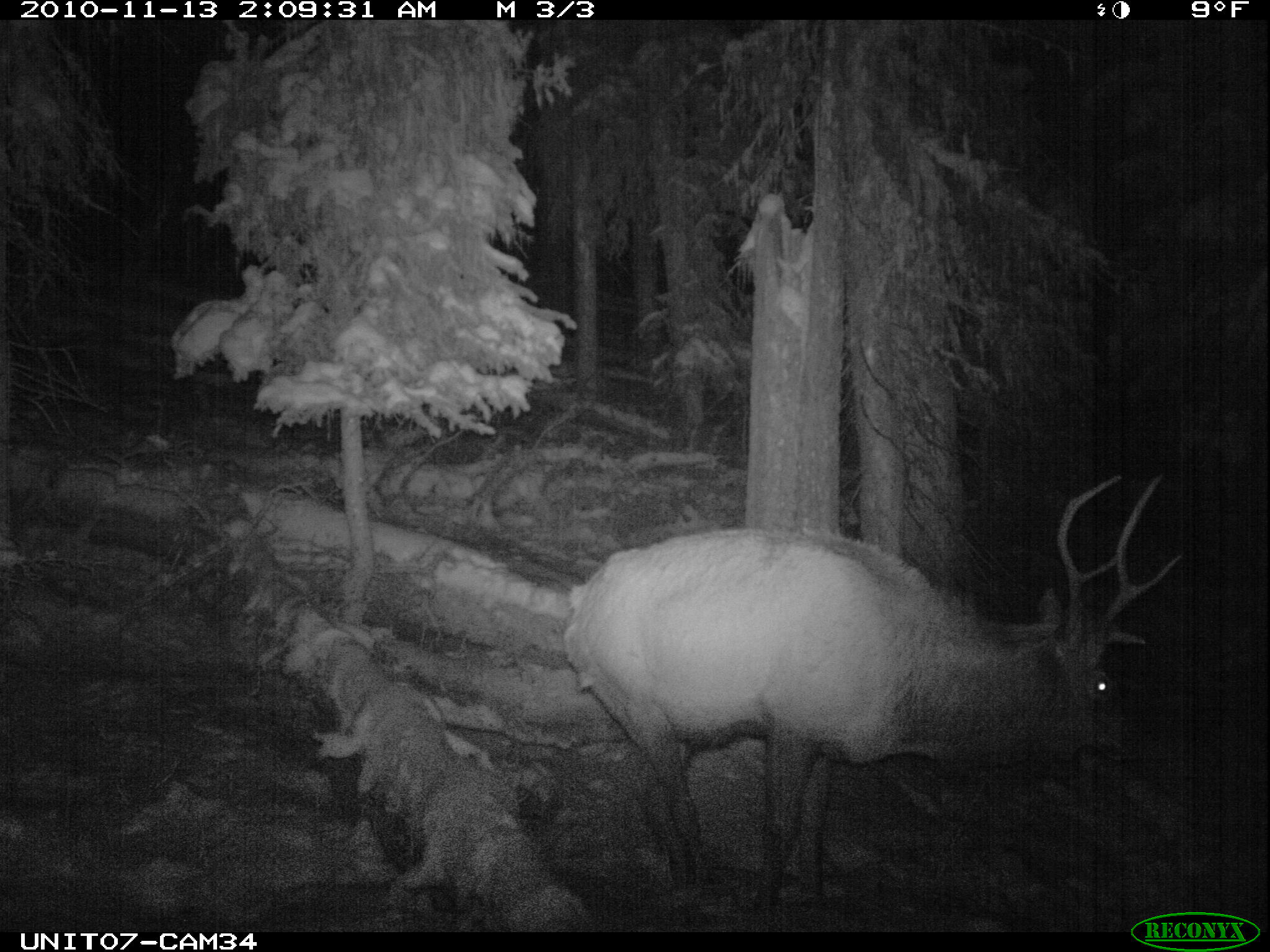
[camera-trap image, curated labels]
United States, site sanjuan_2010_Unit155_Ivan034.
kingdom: Animalia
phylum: Chordata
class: Mammalia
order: Artiodactyla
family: Cervidae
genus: Cervus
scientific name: Cervus elaphus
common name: red deer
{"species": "Cervus elaphus (red deer)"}